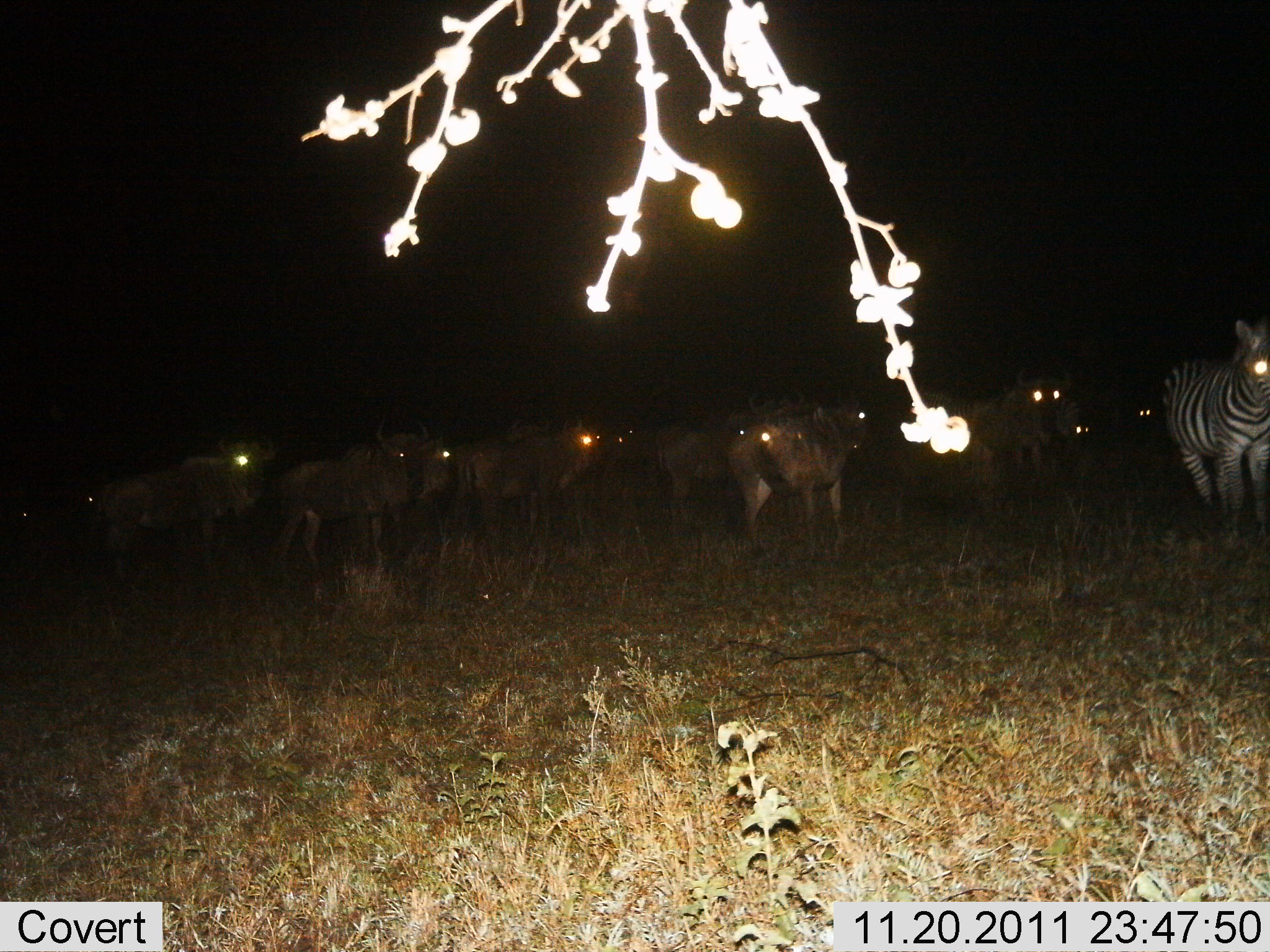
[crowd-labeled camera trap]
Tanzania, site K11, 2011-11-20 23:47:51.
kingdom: Animalia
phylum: Chordata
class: Mammalia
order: Artiodactyla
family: Bovidae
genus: Connochaetes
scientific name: Connochaetes taurinus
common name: blue wildebeest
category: wildebeest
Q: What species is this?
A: Wildebeest (blue wildebeest) (Connochaetes taurinus).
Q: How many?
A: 11-50.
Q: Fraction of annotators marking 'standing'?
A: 85%.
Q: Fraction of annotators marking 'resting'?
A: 0%.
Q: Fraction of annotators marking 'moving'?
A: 15%.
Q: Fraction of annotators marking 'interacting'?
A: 0%.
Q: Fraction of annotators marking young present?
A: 0%.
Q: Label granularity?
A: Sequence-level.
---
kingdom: Animalia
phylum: Chordata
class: Mammalia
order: Perissodactyla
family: Equidae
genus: Equus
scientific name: Equus quagga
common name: plains zebra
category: zebra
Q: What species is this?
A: Zebra (plains zebra) (Equus quagga).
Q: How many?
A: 1.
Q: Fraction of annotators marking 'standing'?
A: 75%.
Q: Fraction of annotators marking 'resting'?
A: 0%.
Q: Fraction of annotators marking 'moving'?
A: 25%.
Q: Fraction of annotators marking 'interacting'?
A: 0%.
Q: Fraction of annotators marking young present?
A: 0%.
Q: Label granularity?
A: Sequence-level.